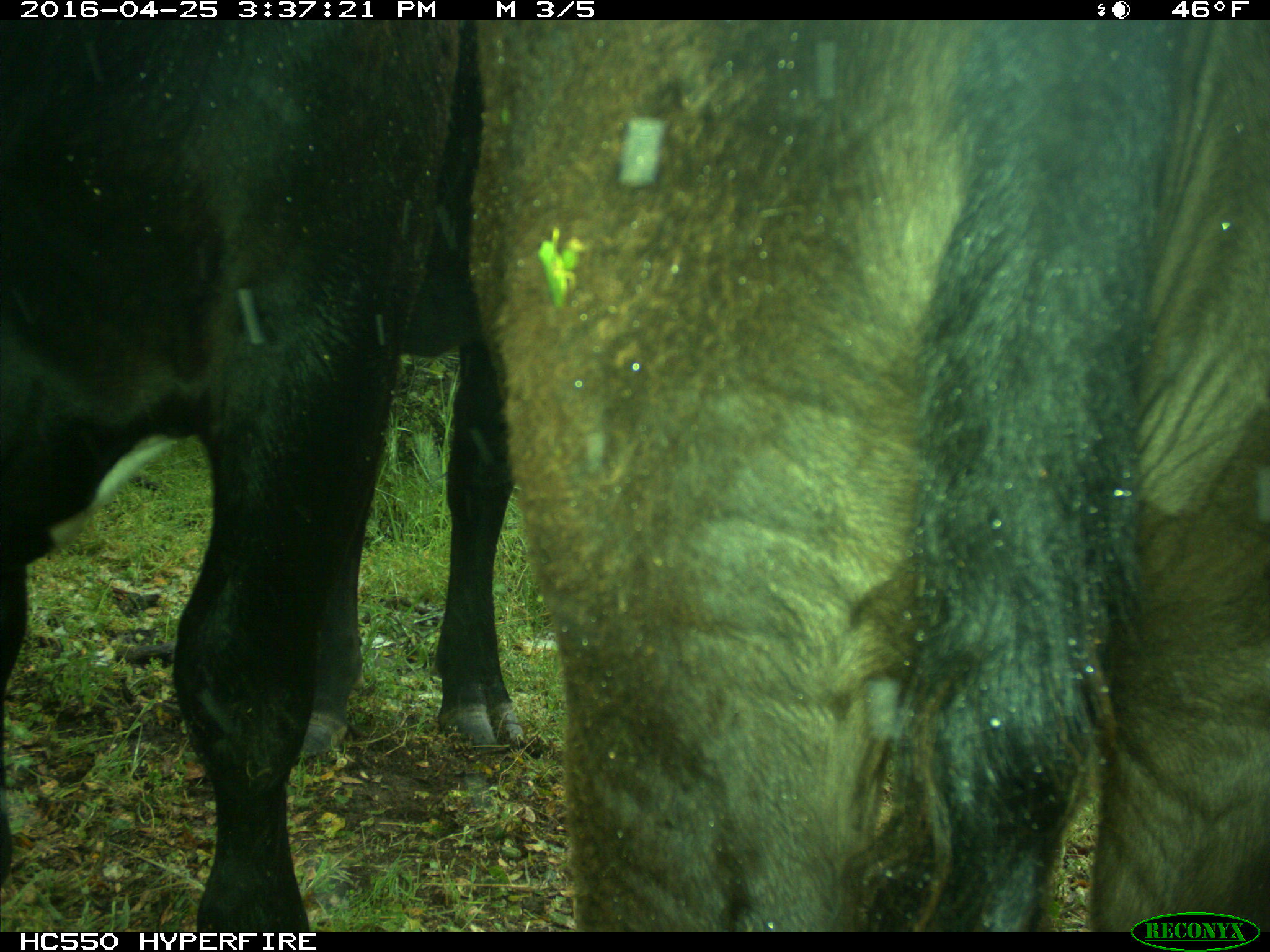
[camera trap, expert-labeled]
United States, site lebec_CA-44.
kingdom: Animalia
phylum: Chordata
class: Mammalia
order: Artiodactyla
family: Bovidae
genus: Bos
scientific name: Bos taurus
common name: domestic cow